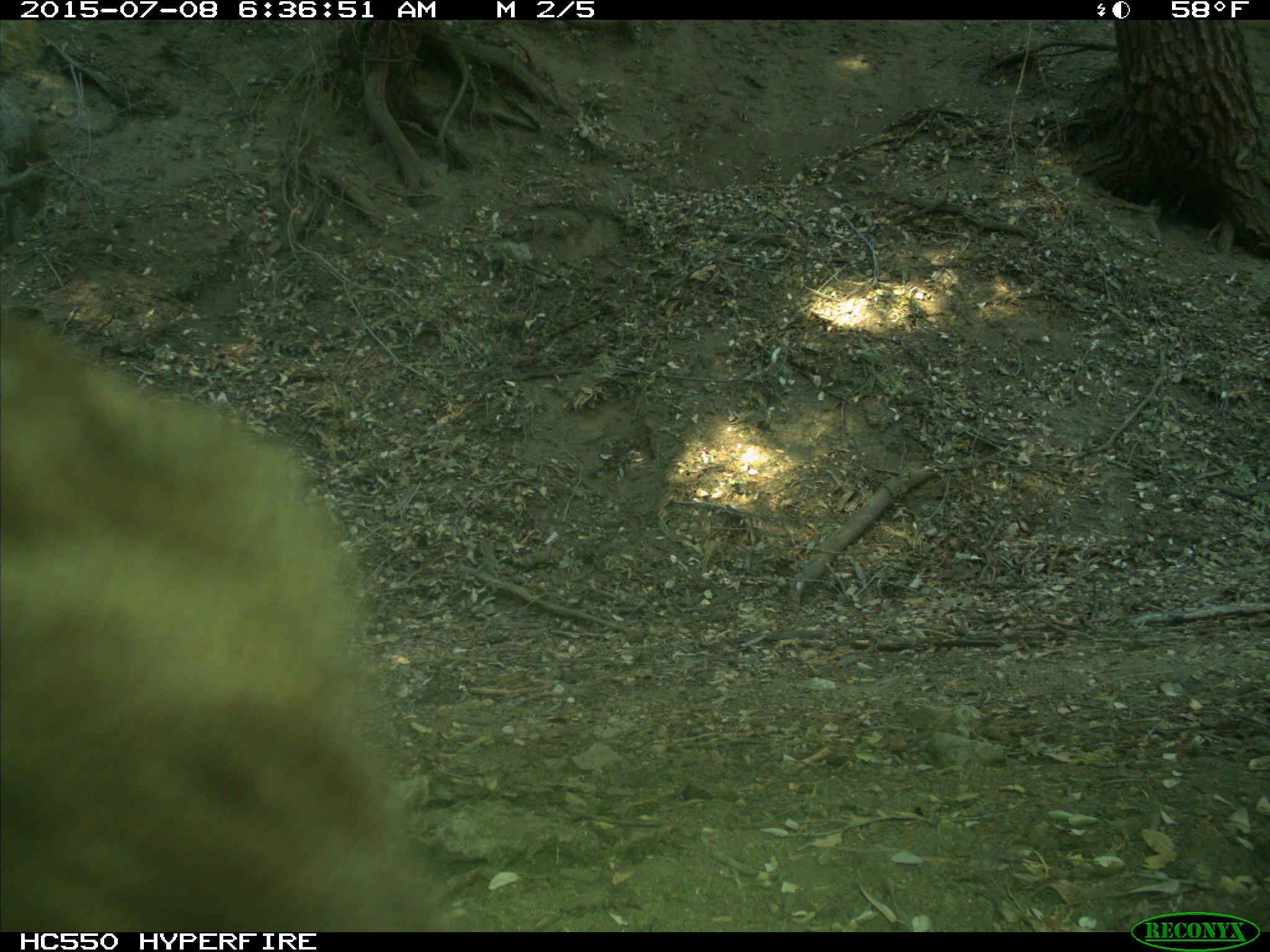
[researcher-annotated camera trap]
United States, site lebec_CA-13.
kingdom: Animalia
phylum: Chordata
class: Mammalia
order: Carnivora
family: Ursidae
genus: Ursus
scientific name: Ursus americanus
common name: american black bear